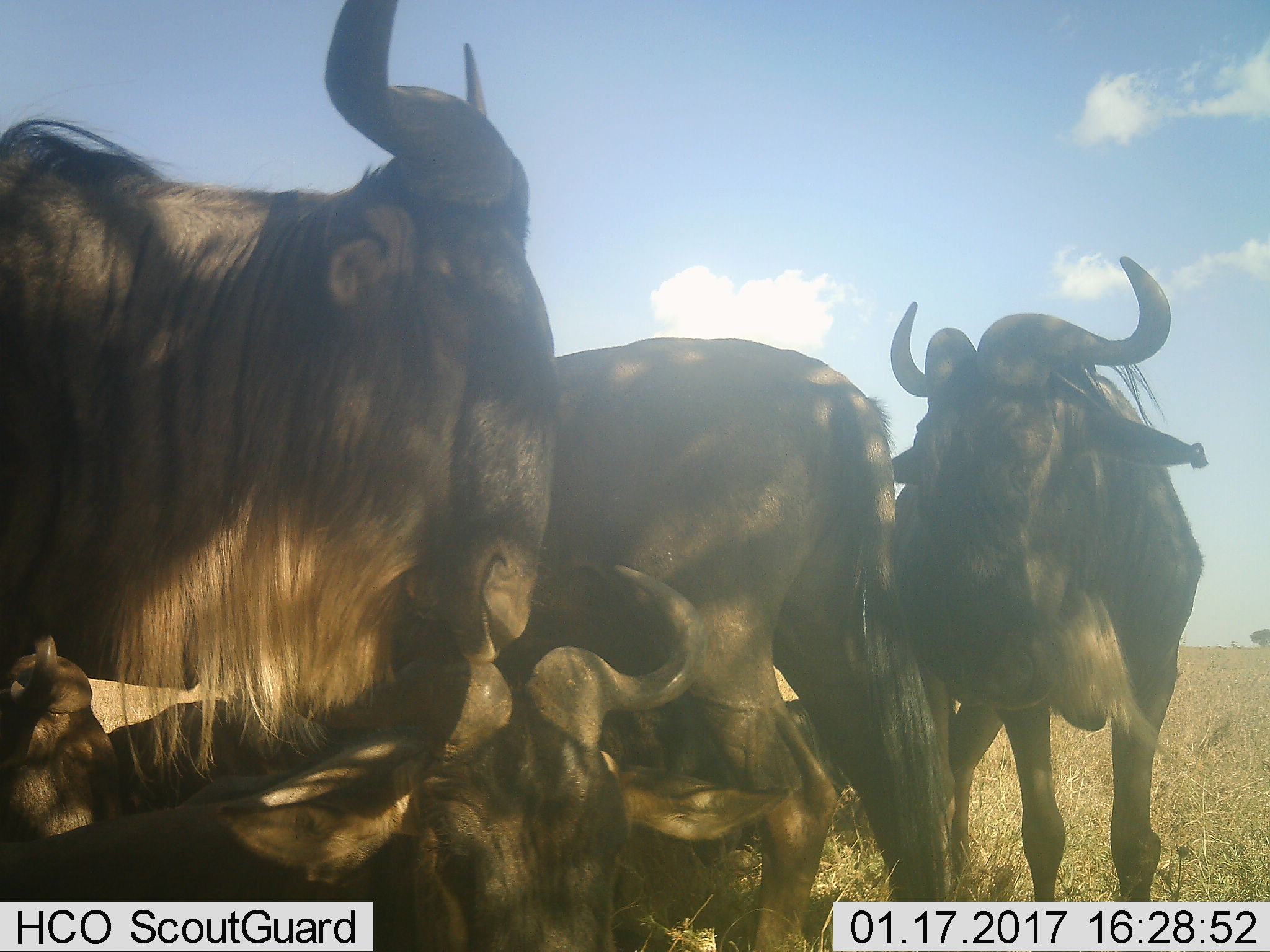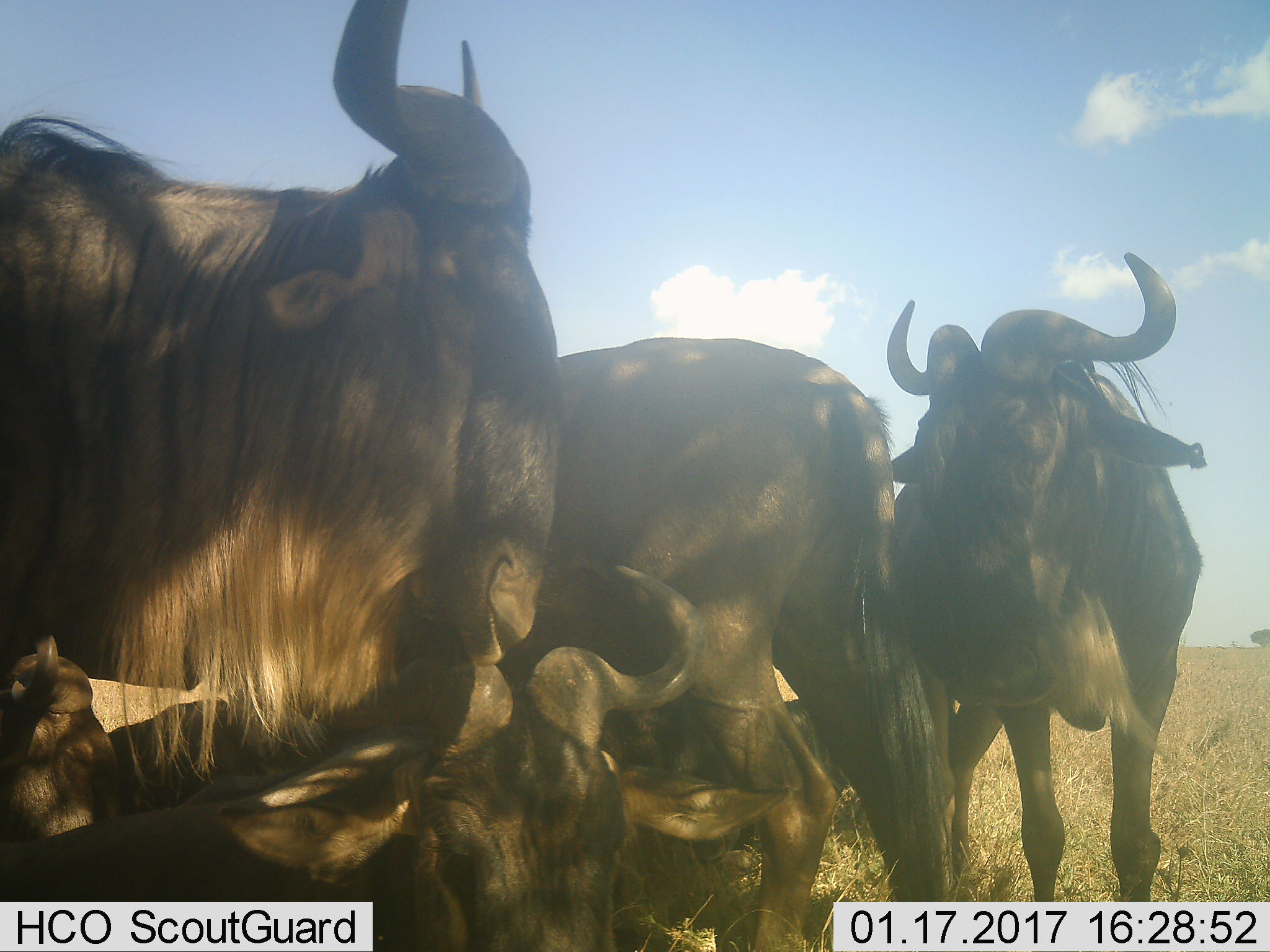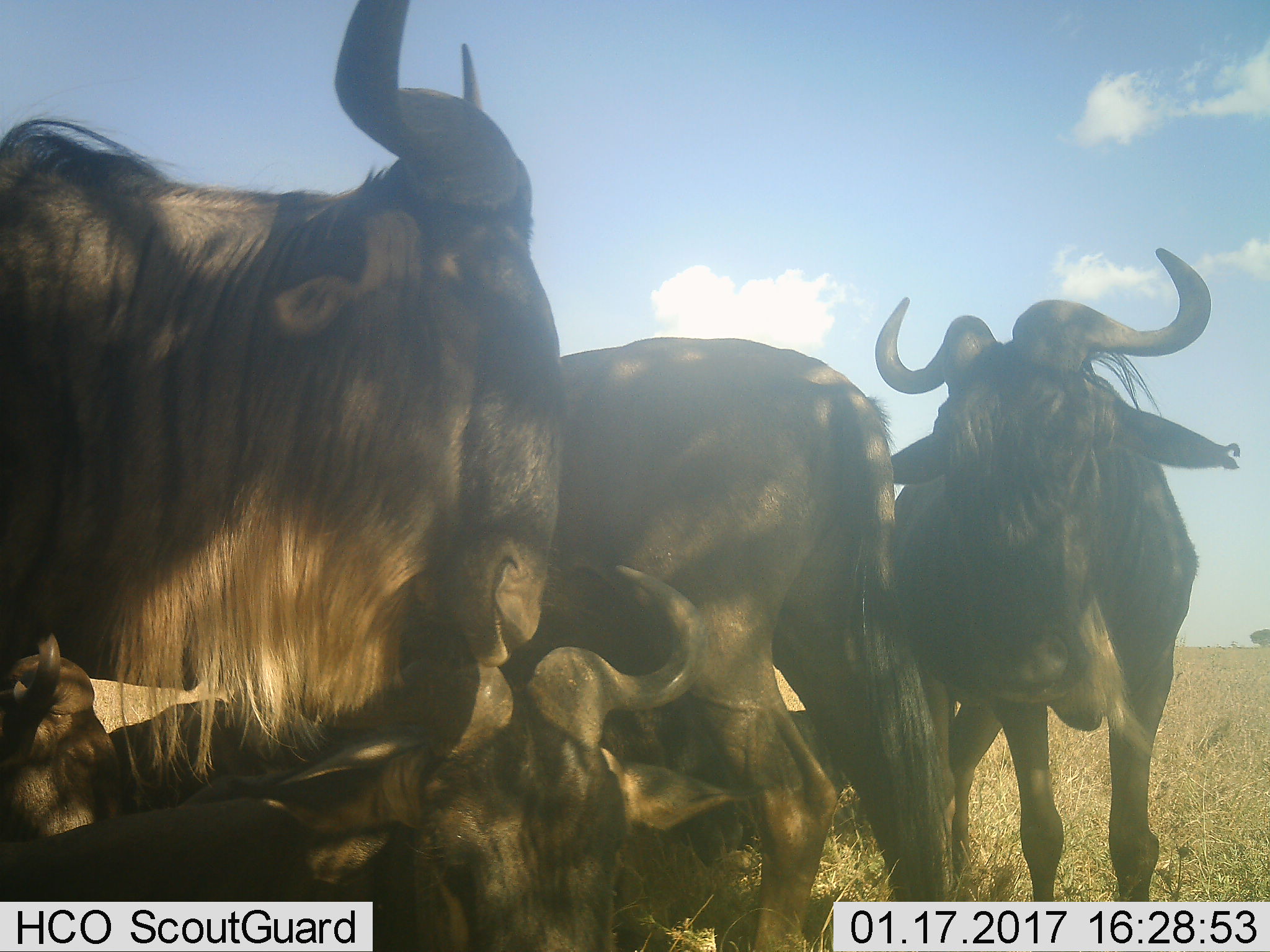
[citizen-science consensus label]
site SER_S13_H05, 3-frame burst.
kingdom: Animalia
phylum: Chordata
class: Mammalia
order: Artiodactyla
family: Bovidae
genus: Connochaetes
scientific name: Connochaetes taurinus taurinus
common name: blue wildebeest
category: wildebeestblue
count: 5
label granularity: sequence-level